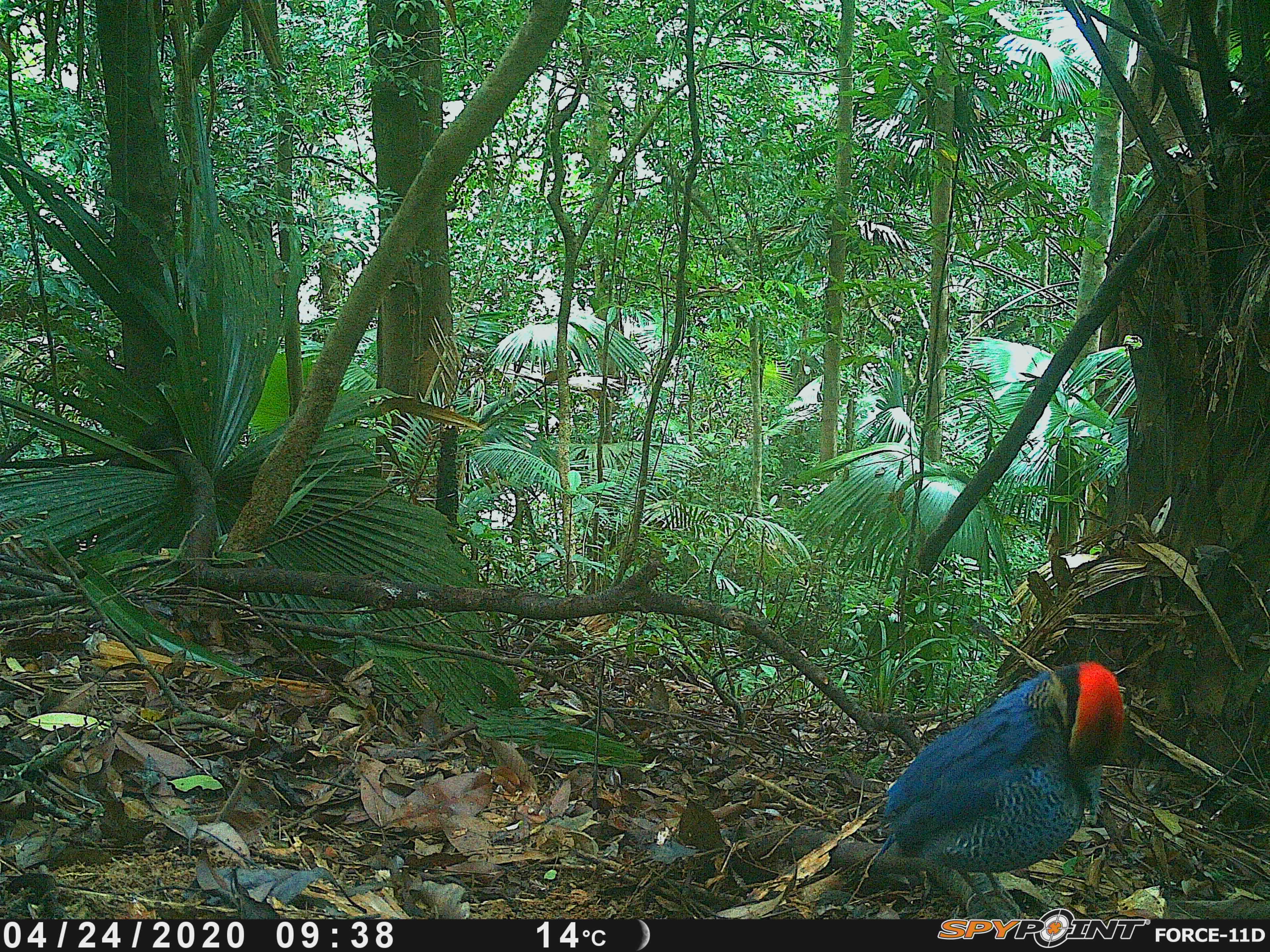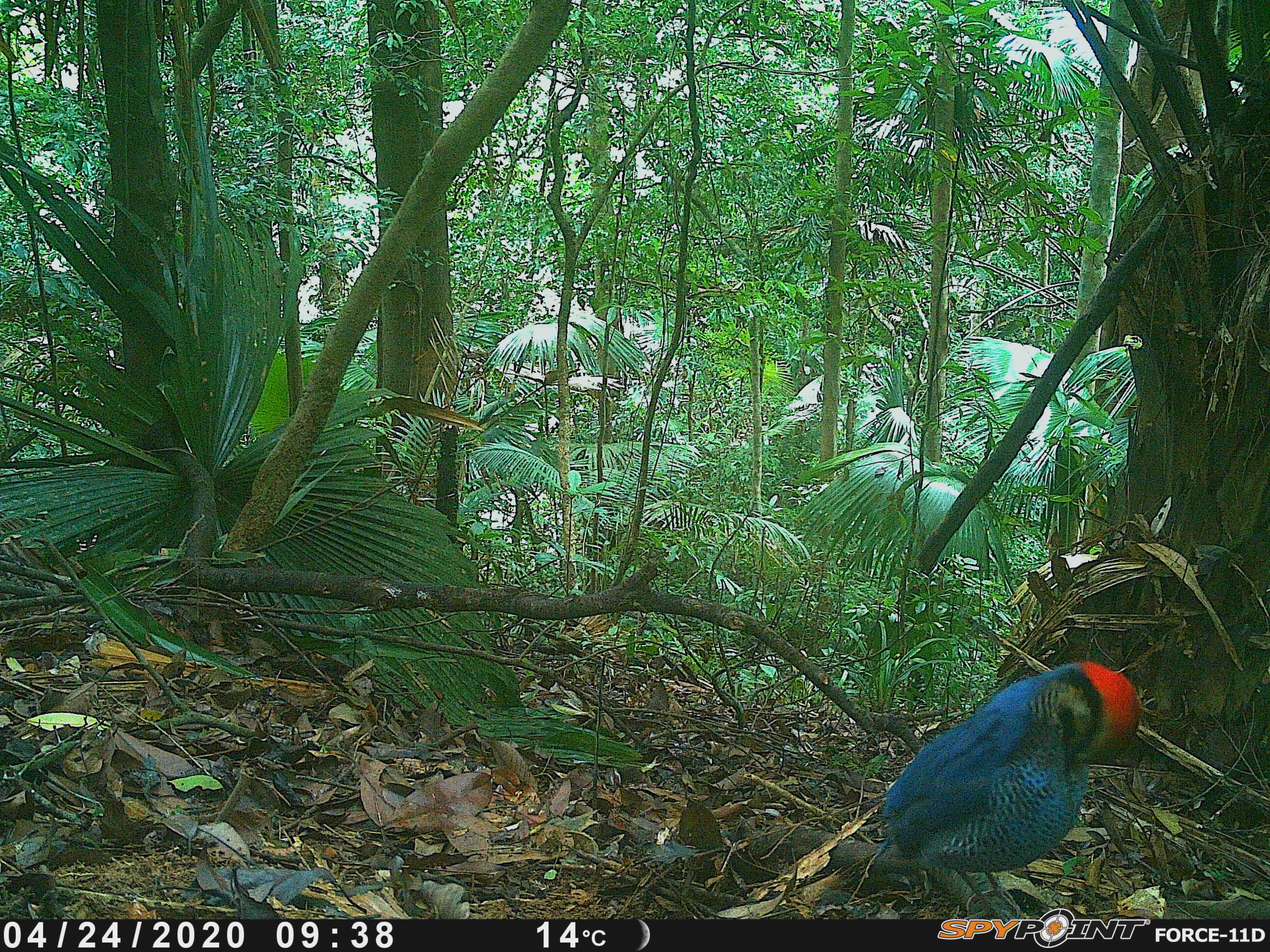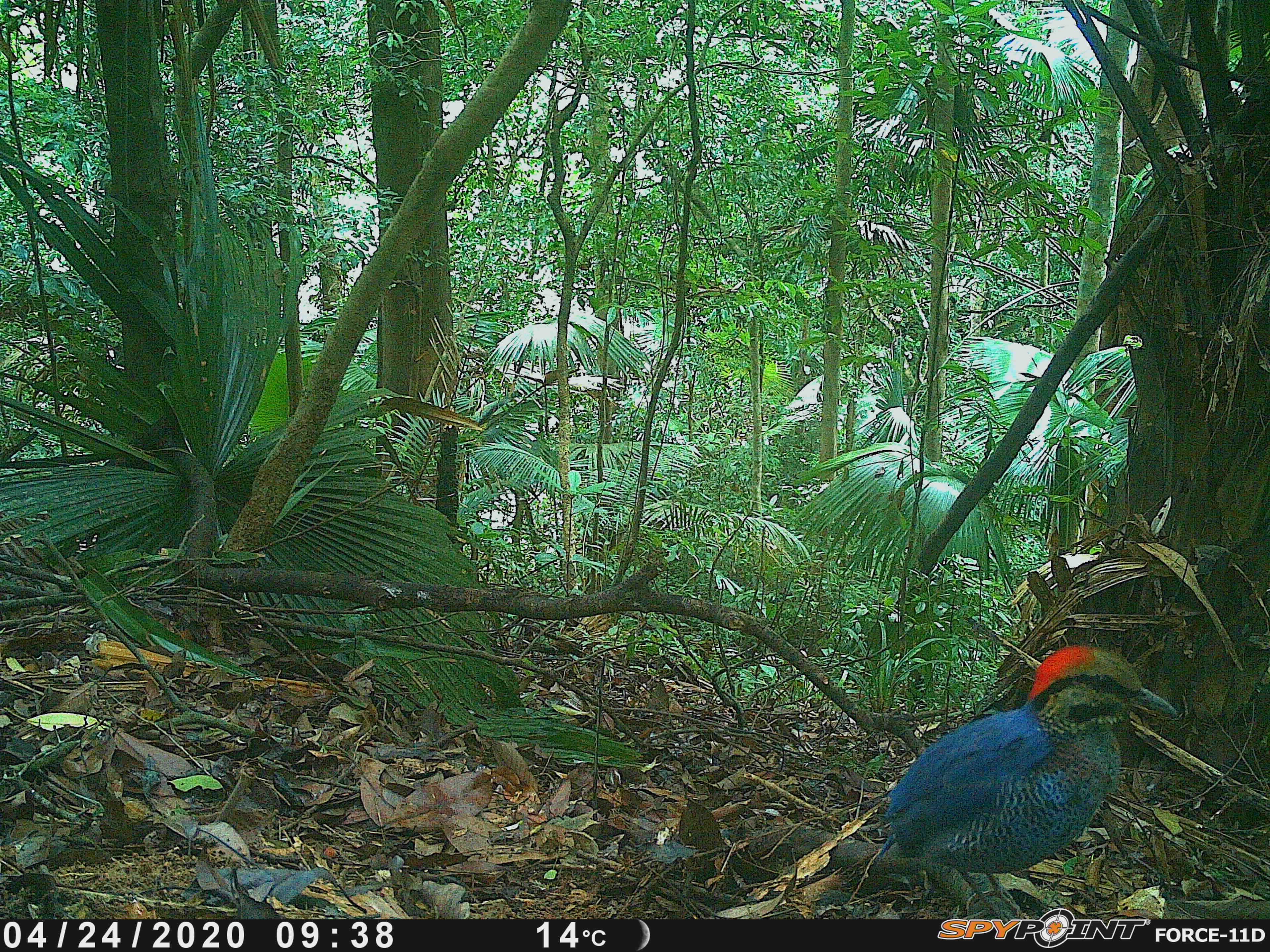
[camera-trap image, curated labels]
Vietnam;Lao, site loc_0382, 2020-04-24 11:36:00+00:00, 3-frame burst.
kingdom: Animalia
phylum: Chordata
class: Aves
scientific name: Aves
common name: bird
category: unidentified bird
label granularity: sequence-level